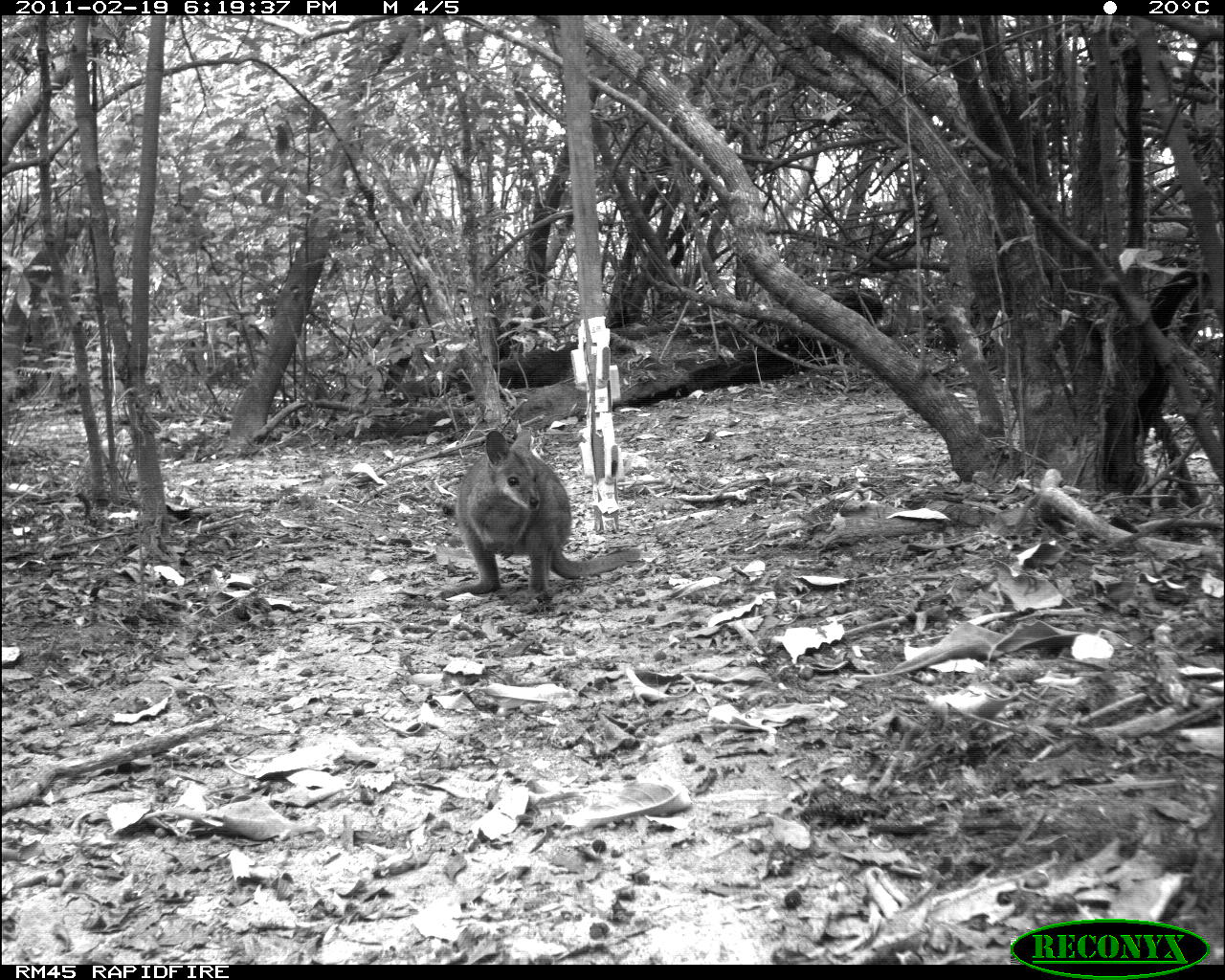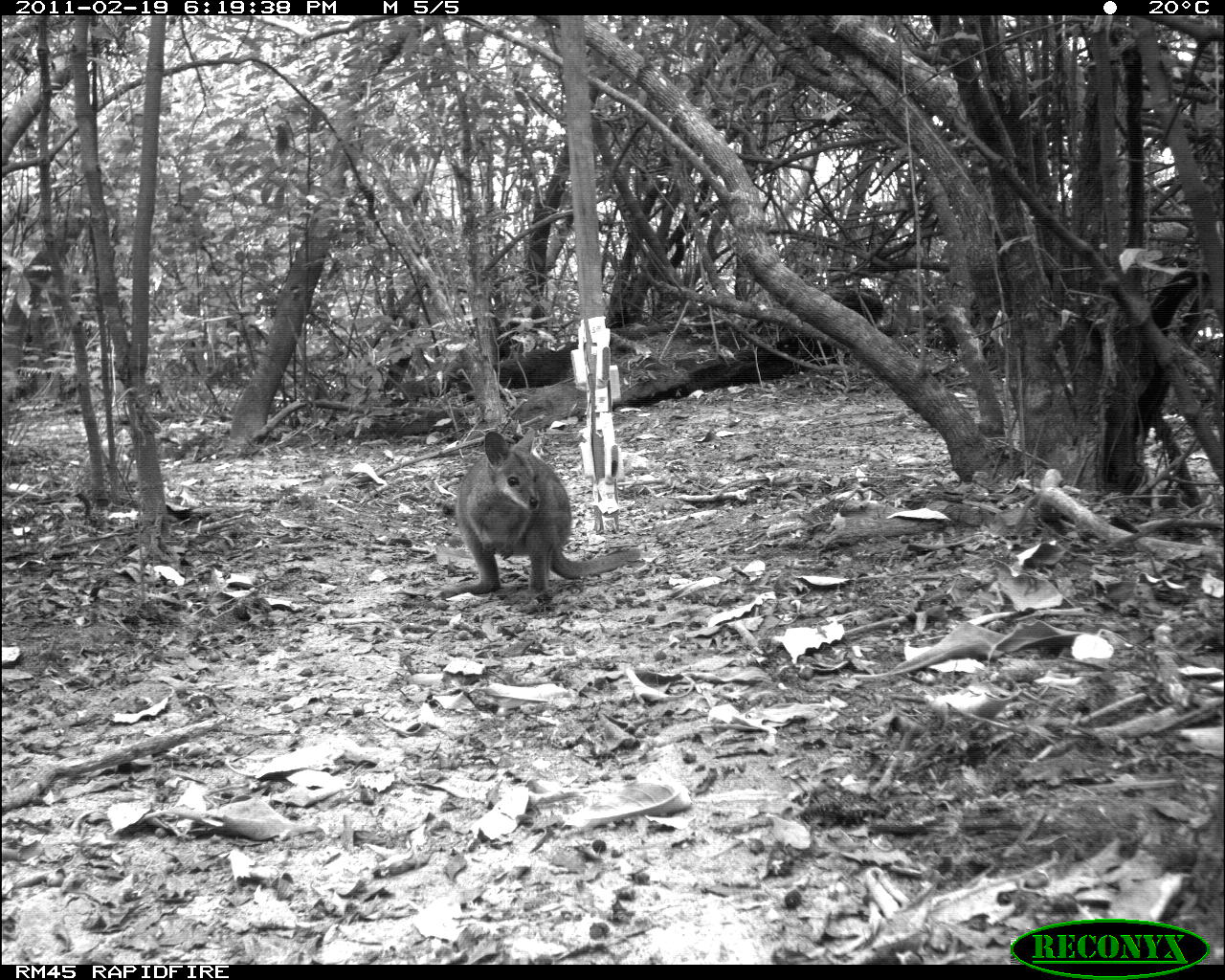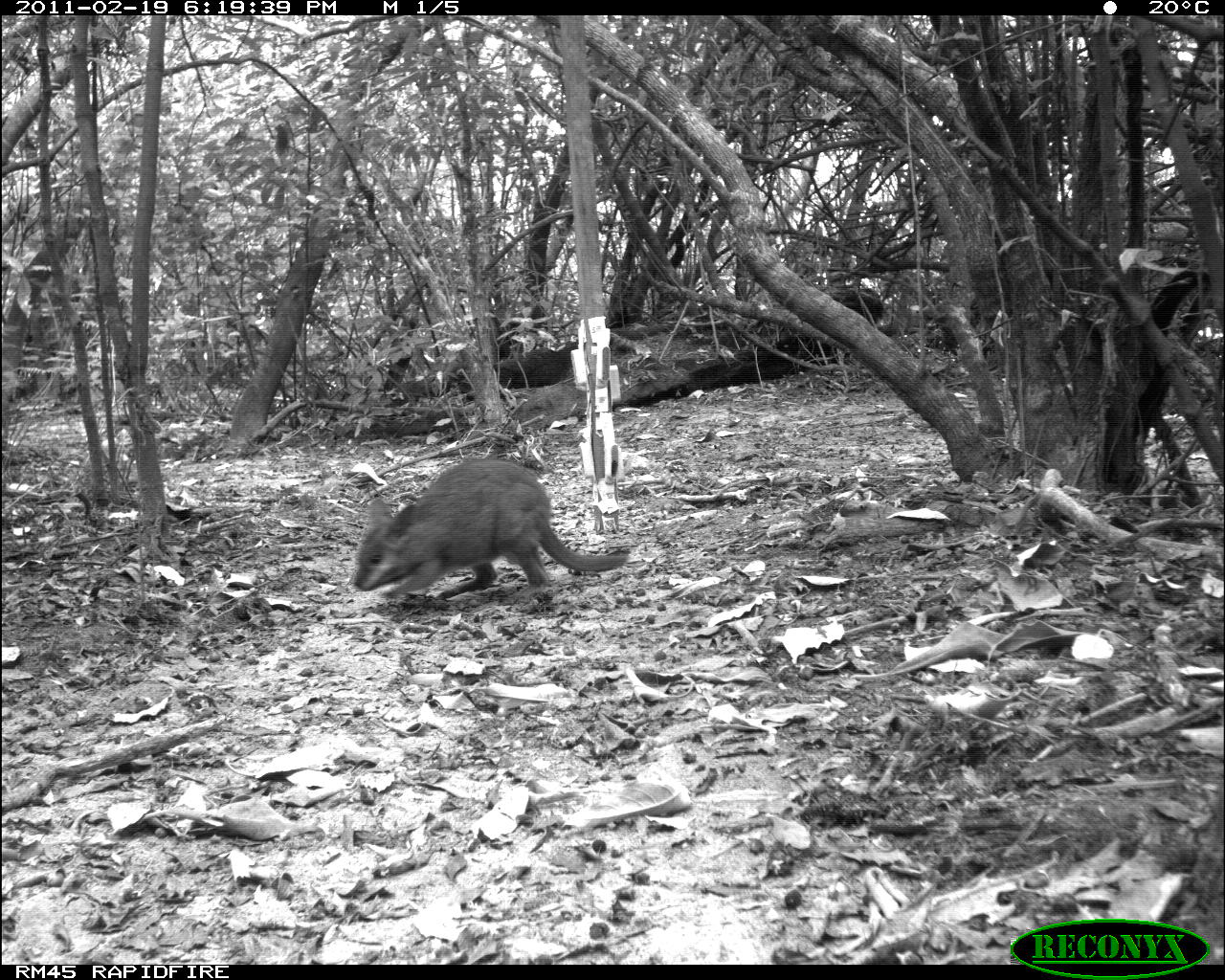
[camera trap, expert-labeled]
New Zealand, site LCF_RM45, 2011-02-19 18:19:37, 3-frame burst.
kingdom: Animalia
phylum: Chordata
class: Mammalia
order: Diprotodontia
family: Macropodidae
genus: Notamacropus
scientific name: Notamacropus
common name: wallaby